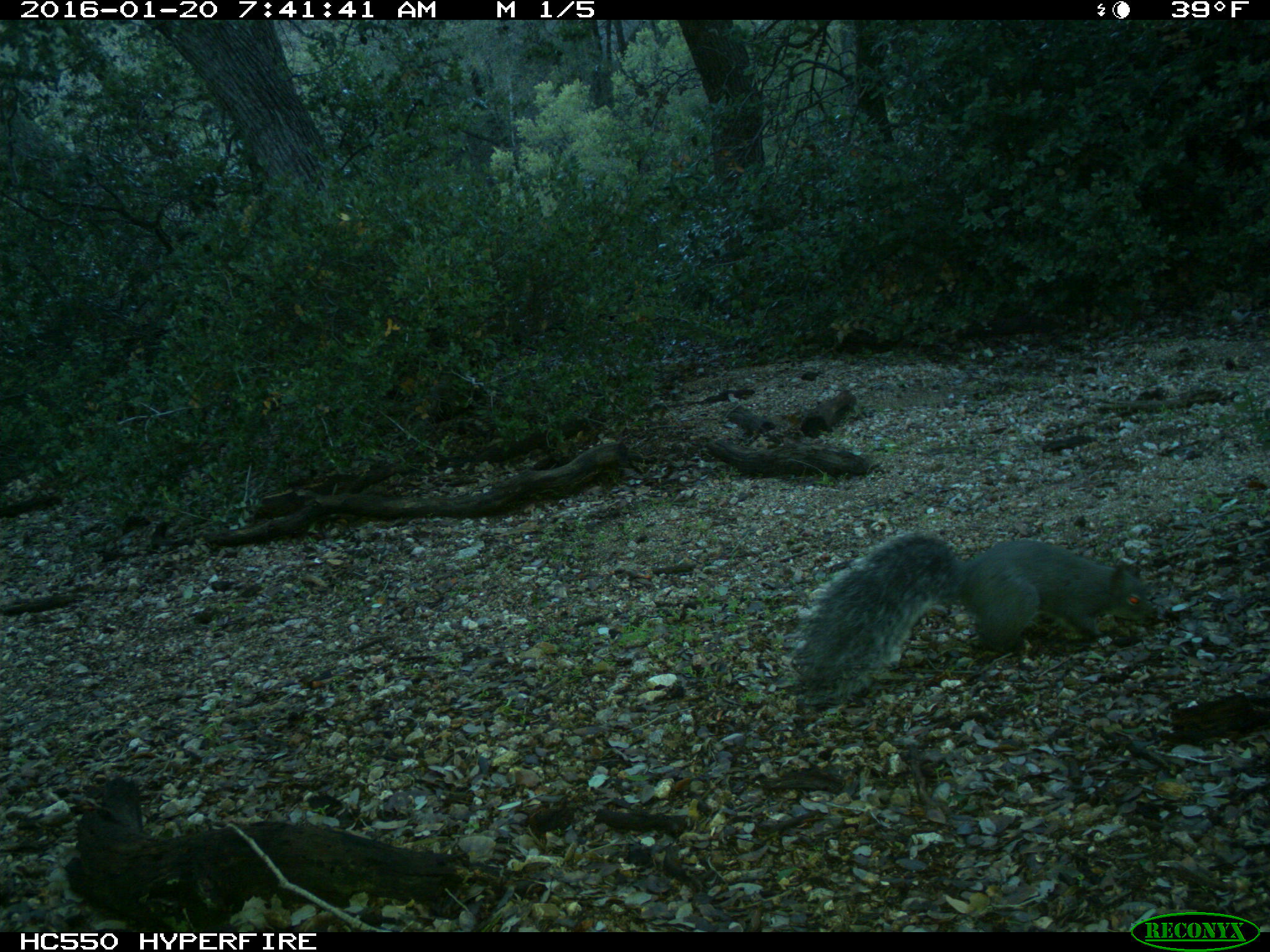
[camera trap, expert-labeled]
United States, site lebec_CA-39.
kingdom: Animalia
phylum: Chordata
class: Mammalia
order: Rodentia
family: Sciuridae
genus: Sciurus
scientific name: Sciurus carolinensis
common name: eastern gray squirrel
Sciurus carolinensis (eastern gray squirrel).